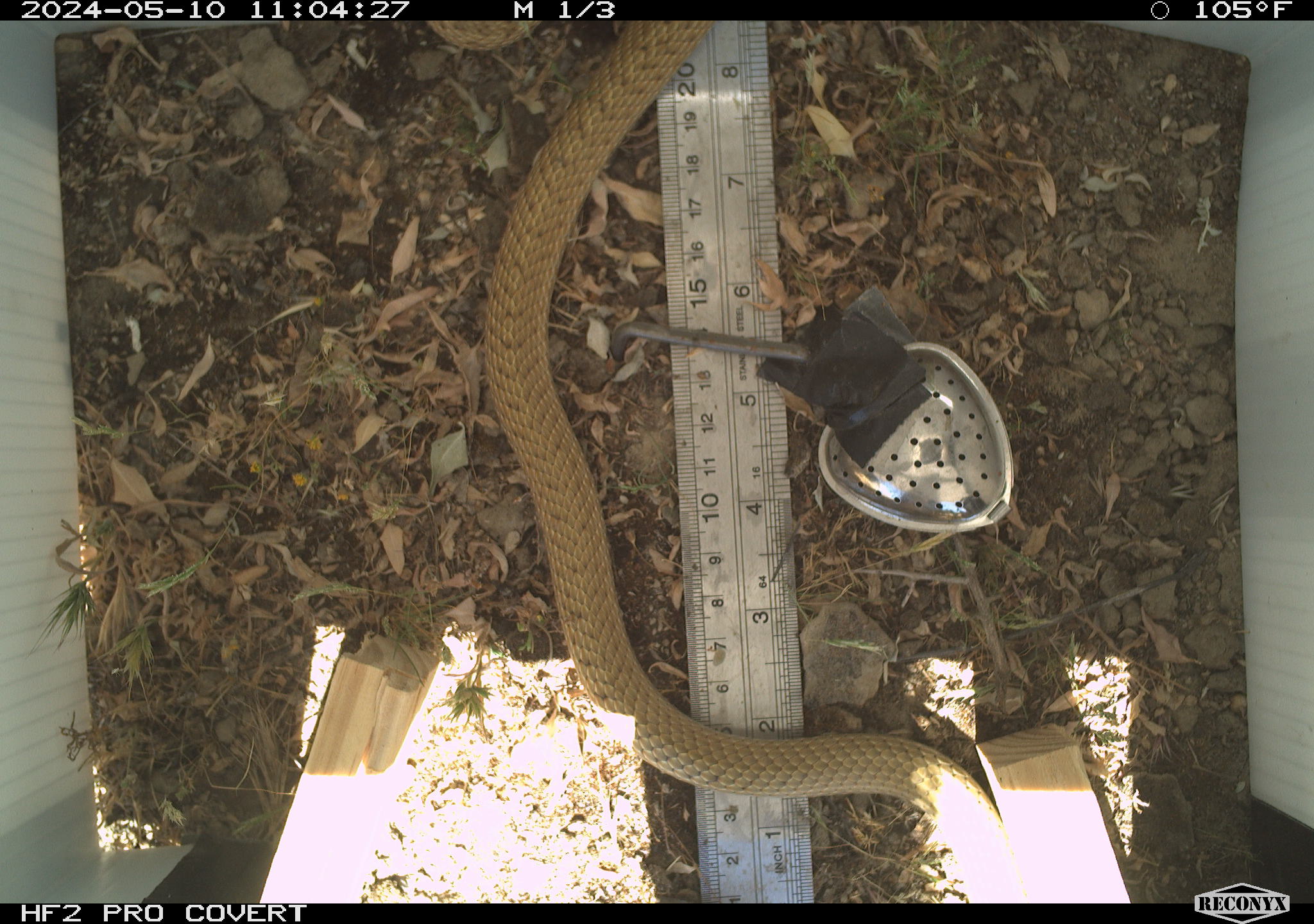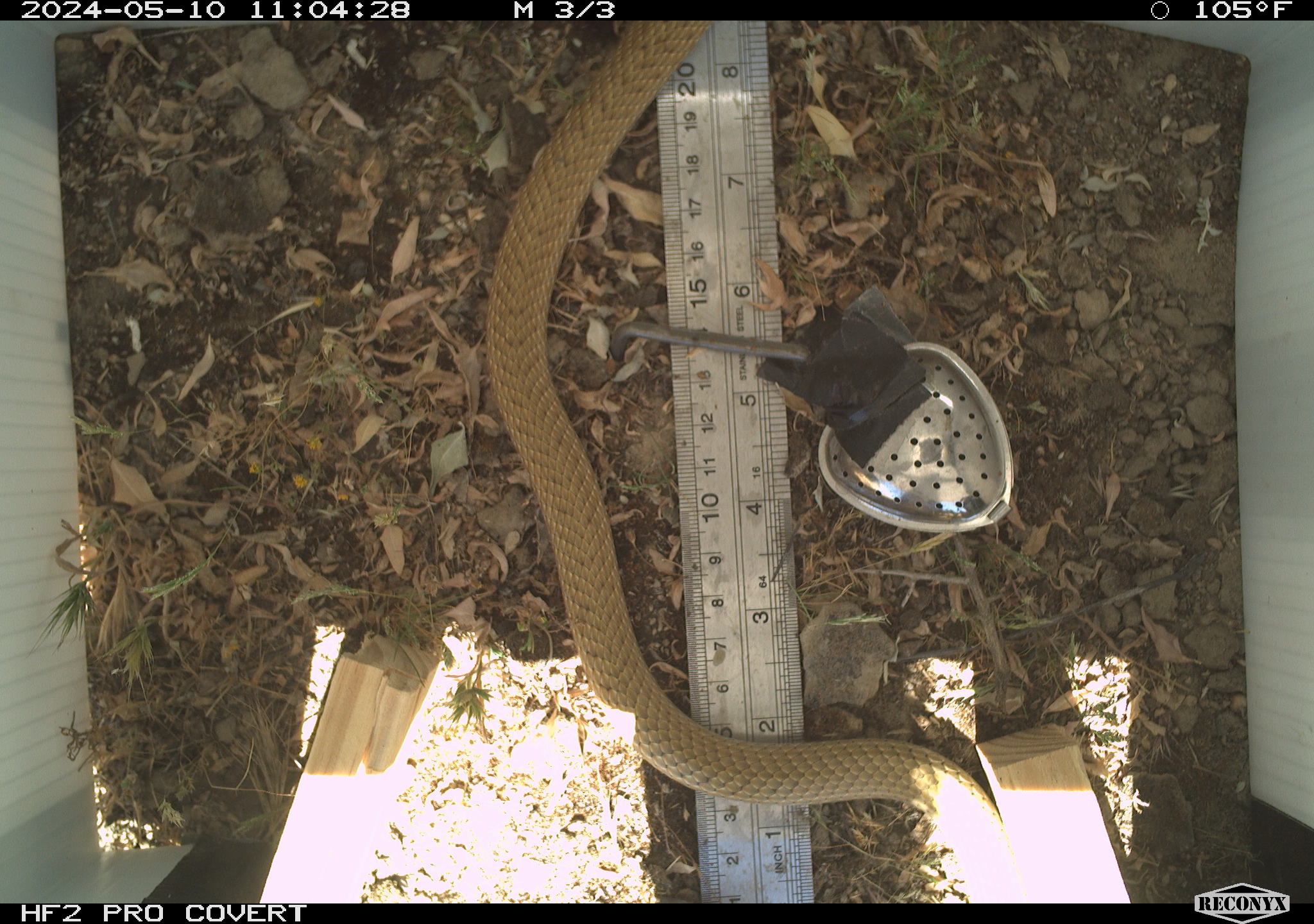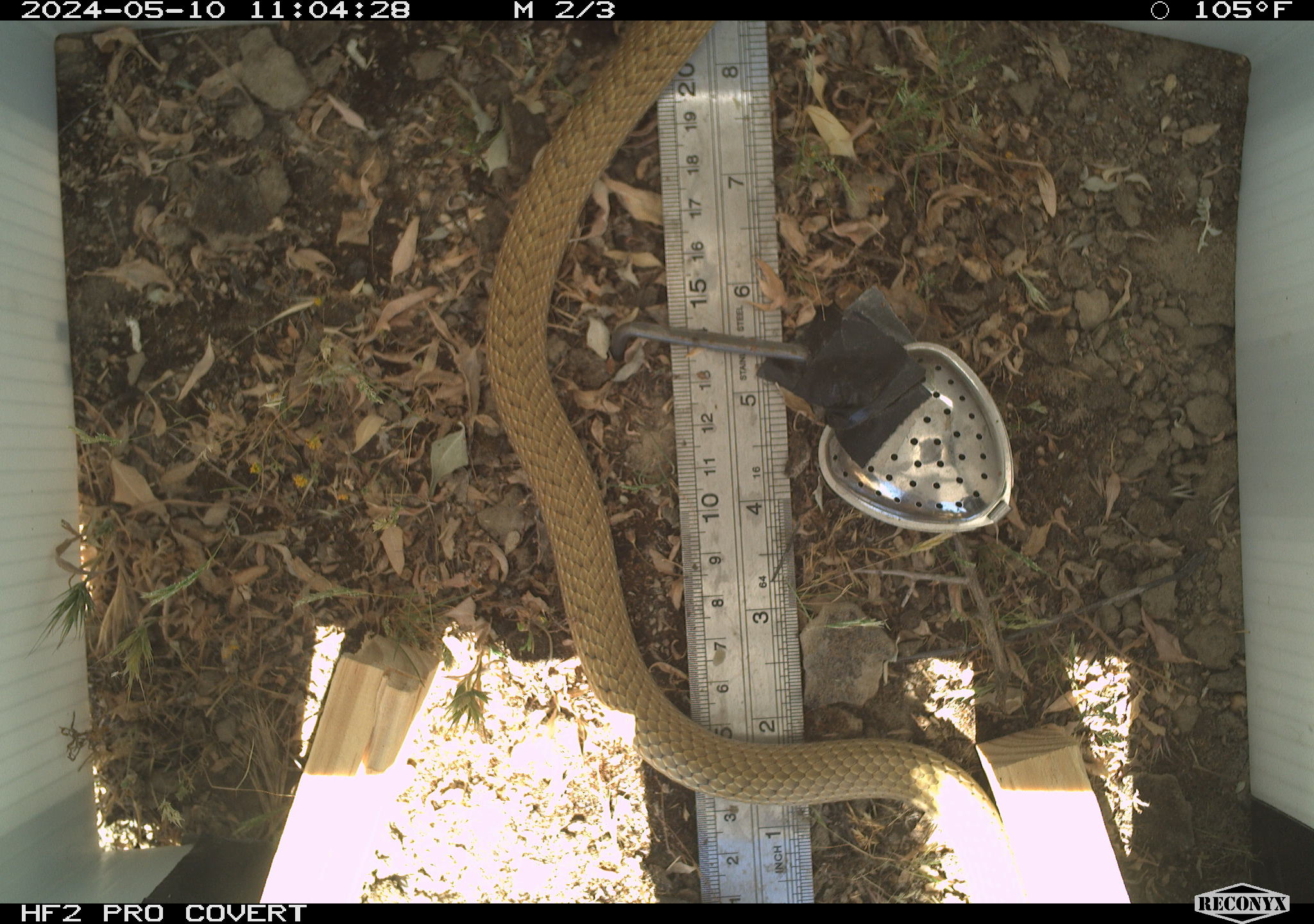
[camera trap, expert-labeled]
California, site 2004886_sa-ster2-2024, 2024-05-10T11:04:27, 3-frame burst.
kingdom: Animalia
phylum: Chordata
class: Reptilia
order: Squamata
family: Colubridae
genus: Masticophis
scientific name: Masticophis flagellum ruddocki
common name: san joaquin coachwhip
San joaquin coachwhip (Masticophis flagellum ruddocki).